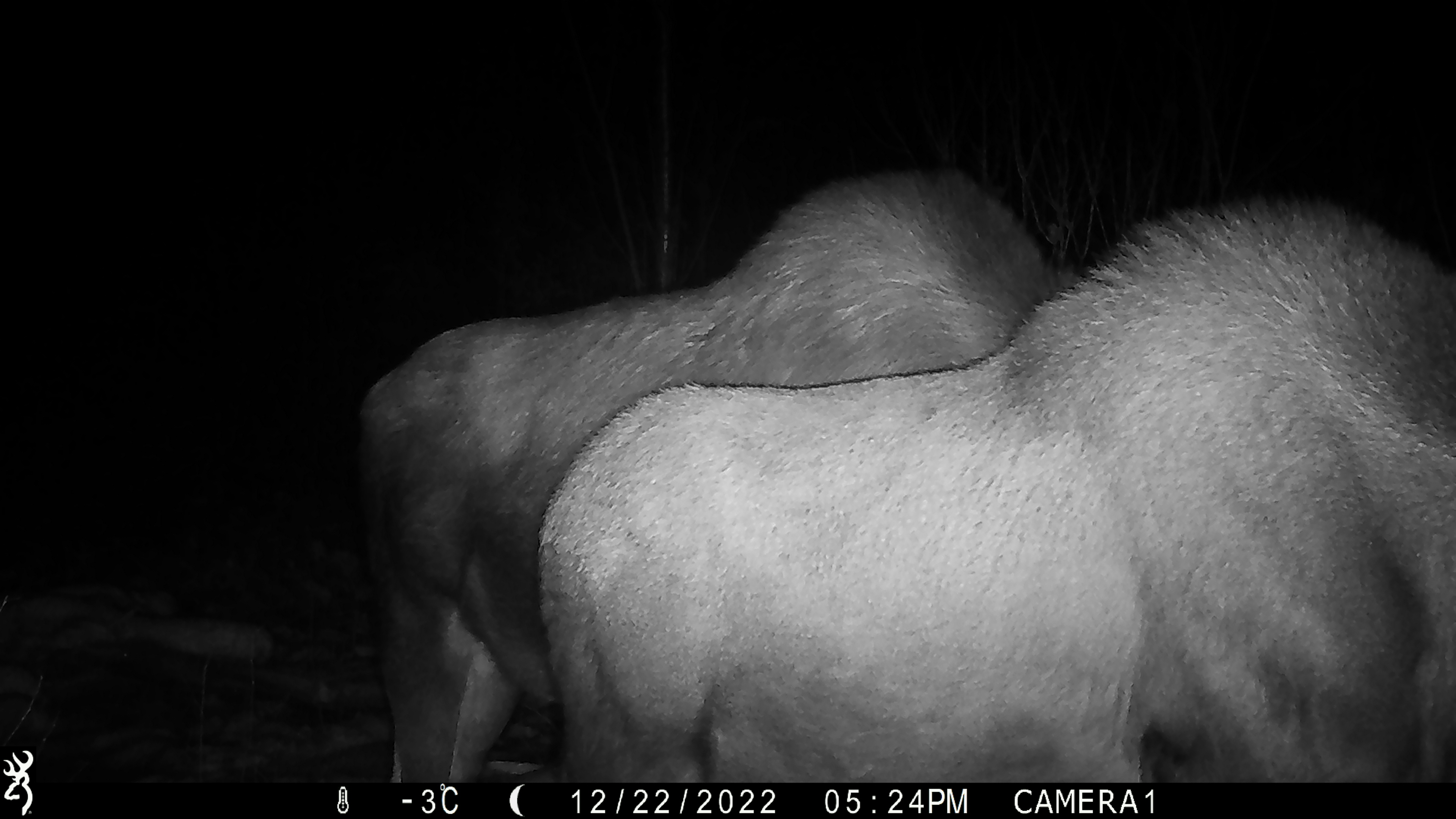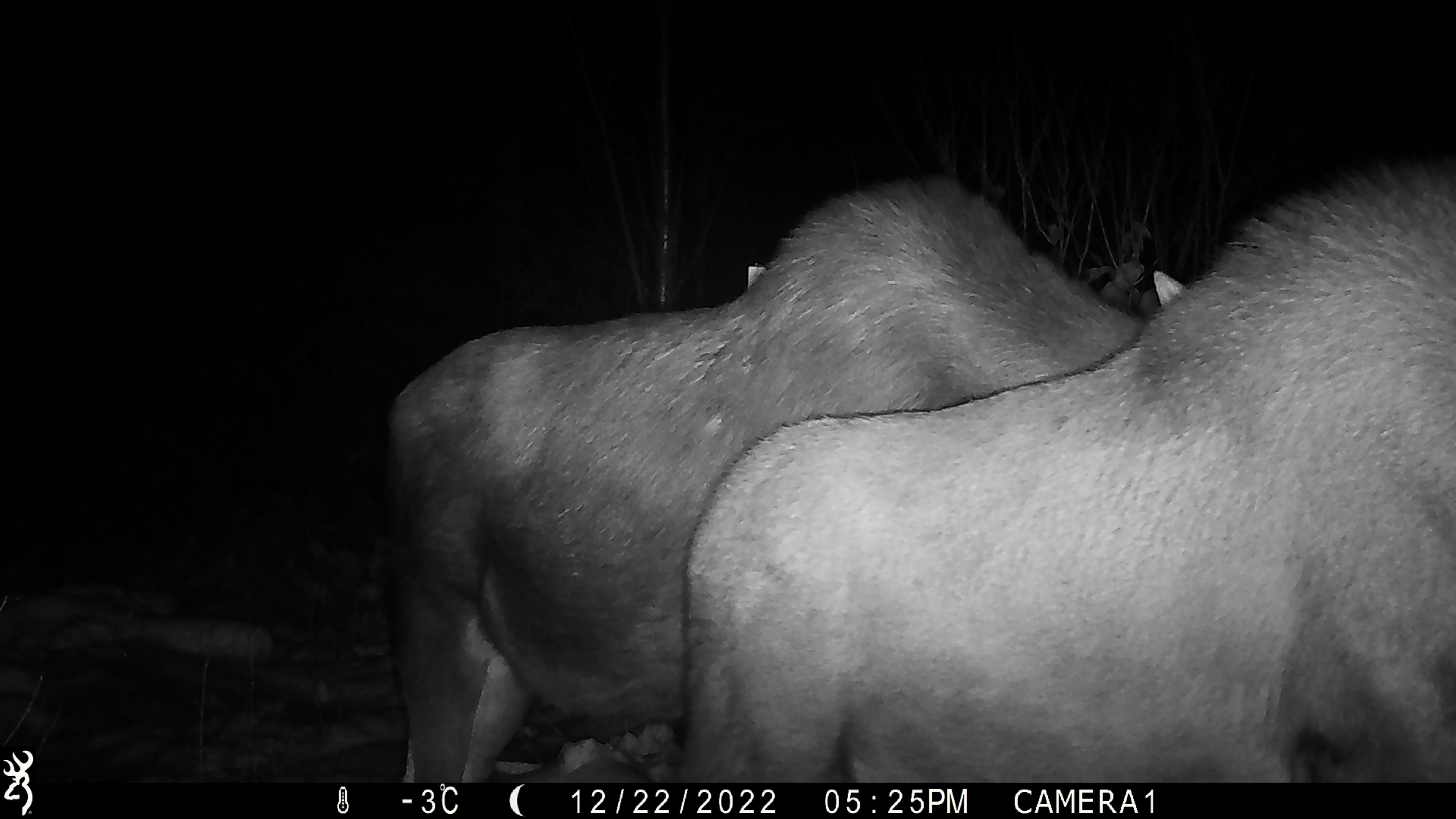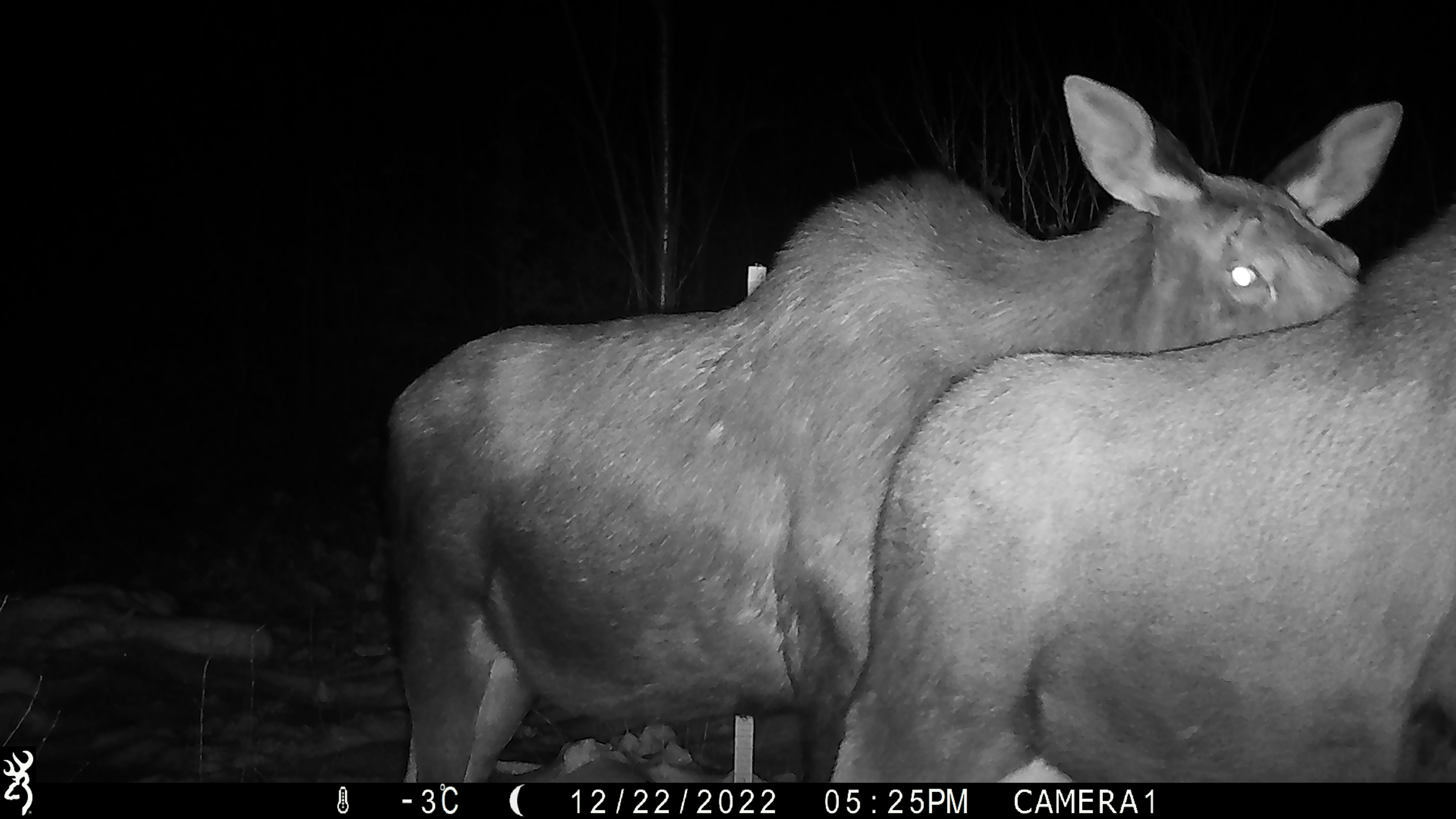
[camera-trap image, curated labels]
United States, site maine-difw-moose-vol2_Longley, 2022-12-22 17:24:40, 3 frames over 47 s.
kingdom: Animalia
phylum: Chordata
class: Mammalia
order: Artiodactyla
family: Cervidae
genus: Alces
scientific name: Alces alces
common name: moose